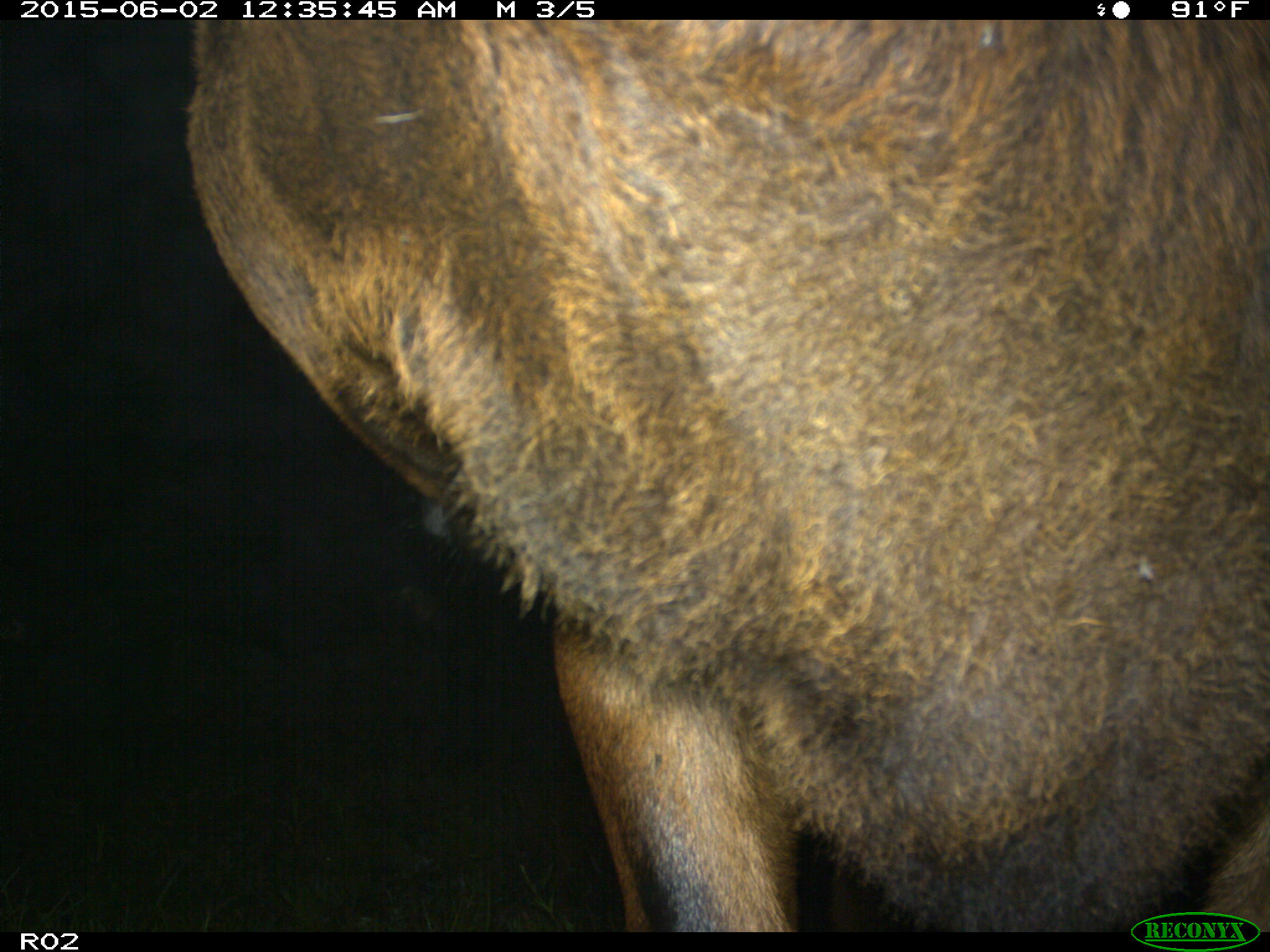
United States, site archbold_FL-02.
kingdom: Animalia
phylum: Chordata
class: Mammalia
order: Artiodactyla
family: Bovidae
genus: Bos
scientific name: Bos taurus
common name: domestic cow